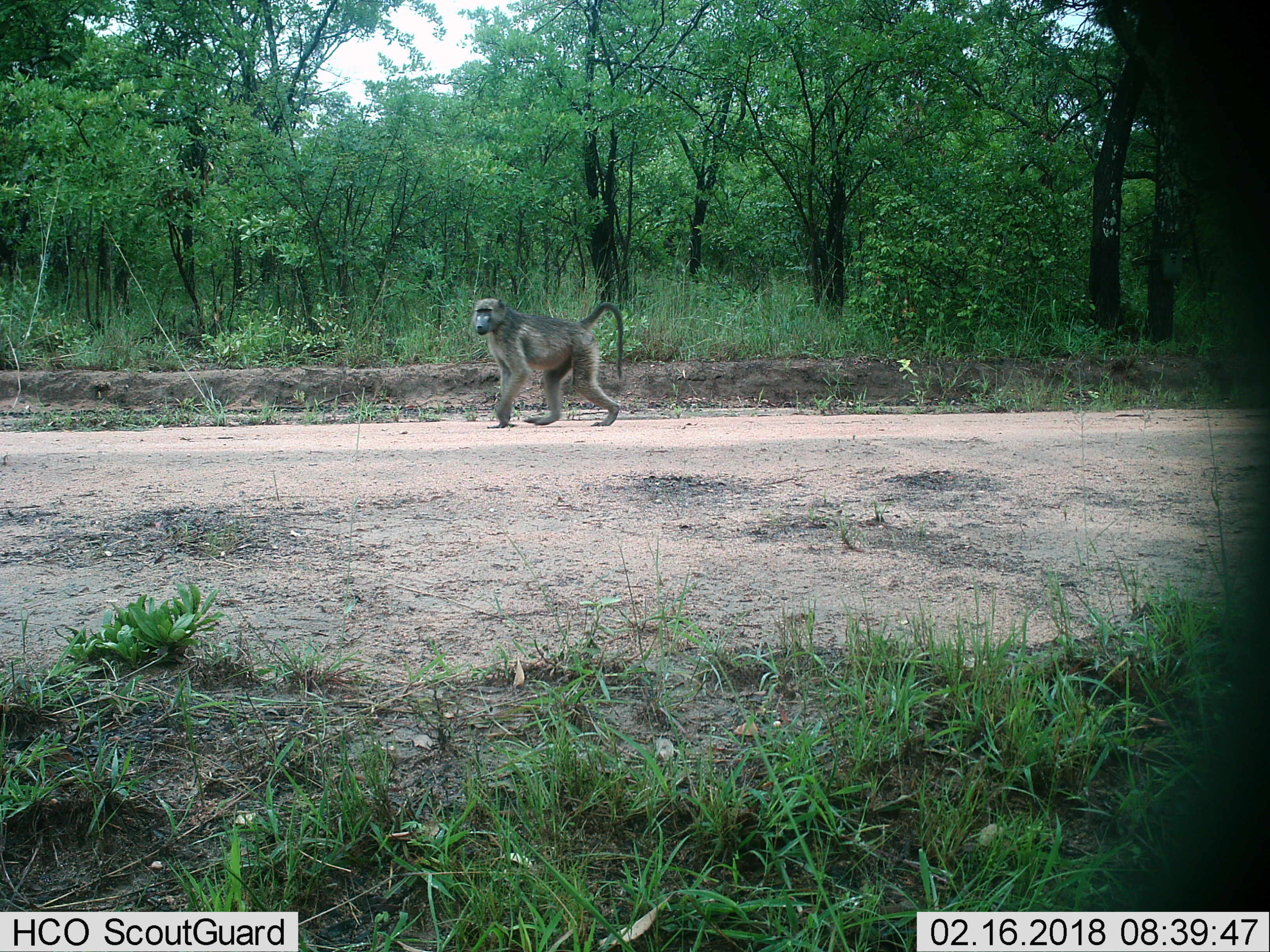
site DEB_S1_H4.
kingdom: Animalia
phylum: Chordata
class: Mammalia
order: Primates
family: Cercopithecidae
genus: Papio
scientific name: Papio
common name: baboon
Baboon (Papio), count 1. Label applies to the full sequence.